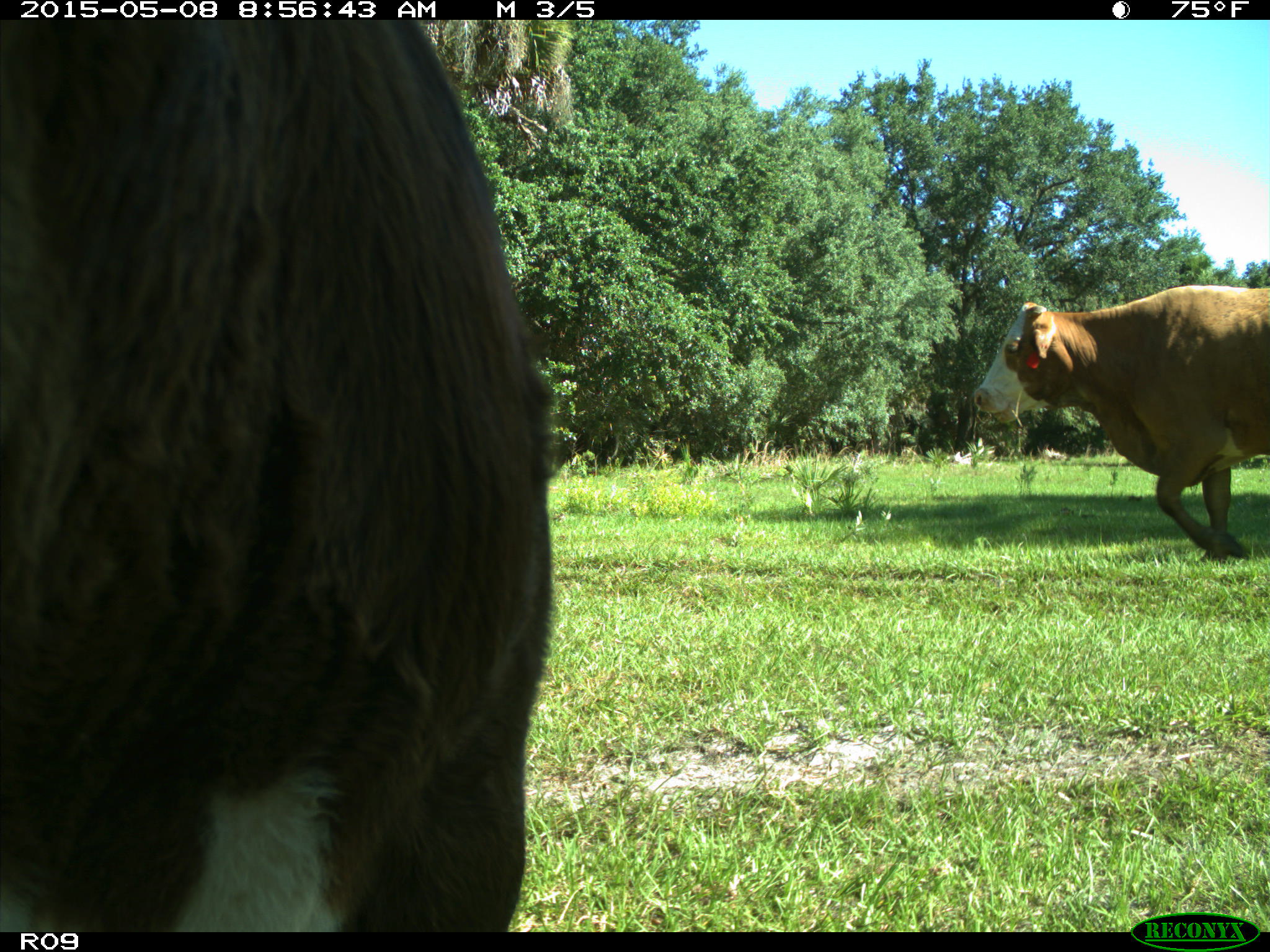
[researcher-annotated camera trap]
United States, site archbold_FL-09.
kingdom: Animalia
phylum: Chordata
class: Mammalia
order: Artiodactyla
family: Bovidae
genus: Bos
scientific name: Bos taurus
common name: domestic cow